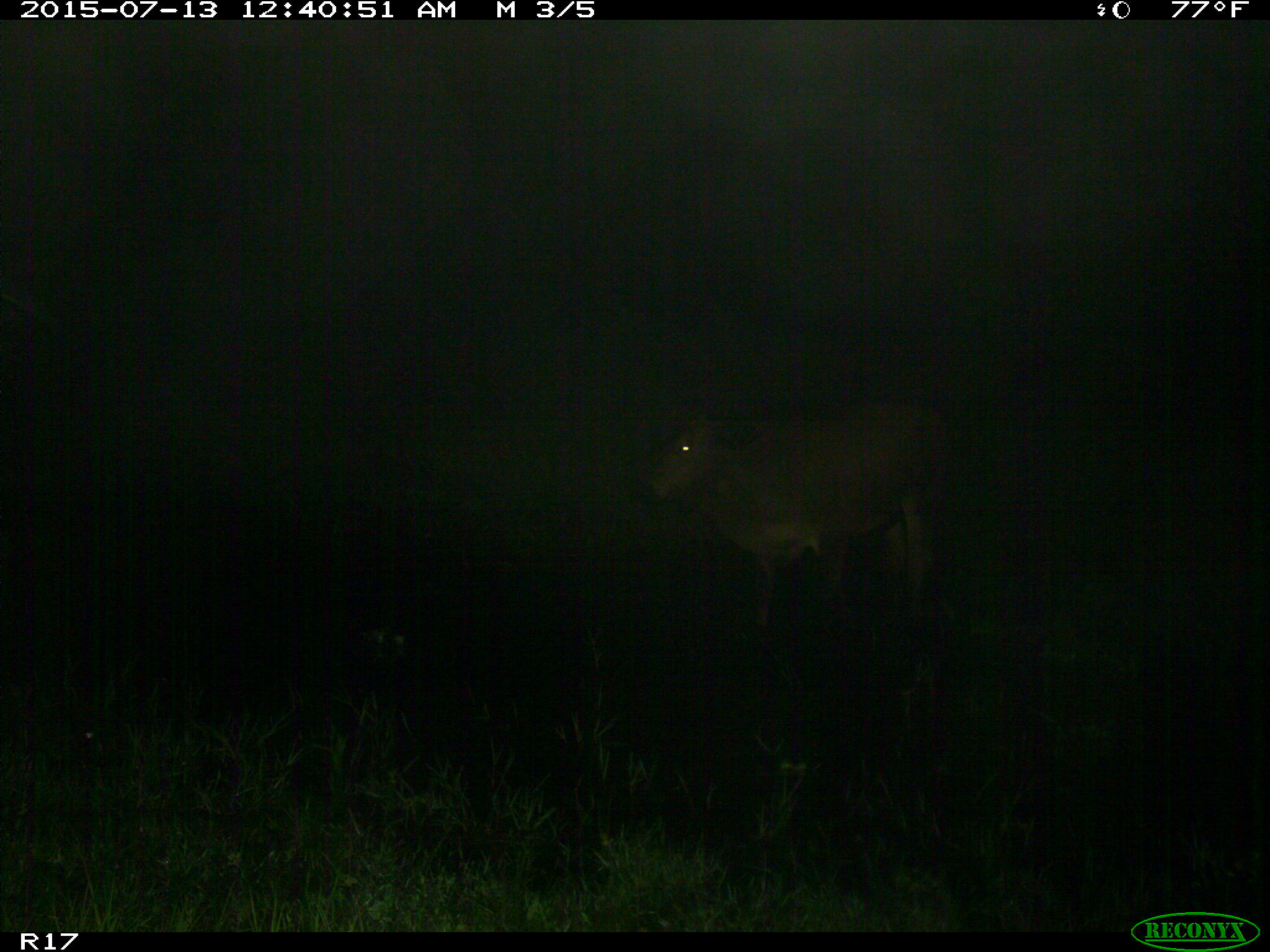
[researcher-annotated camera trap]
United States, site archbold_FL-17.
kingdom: Animalia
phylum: Chordata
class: Mammalia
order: Artiodactyla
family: Bovidae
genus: Bos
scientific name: Bos taurus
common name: domestic cow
Bos taurus (domestic cow).